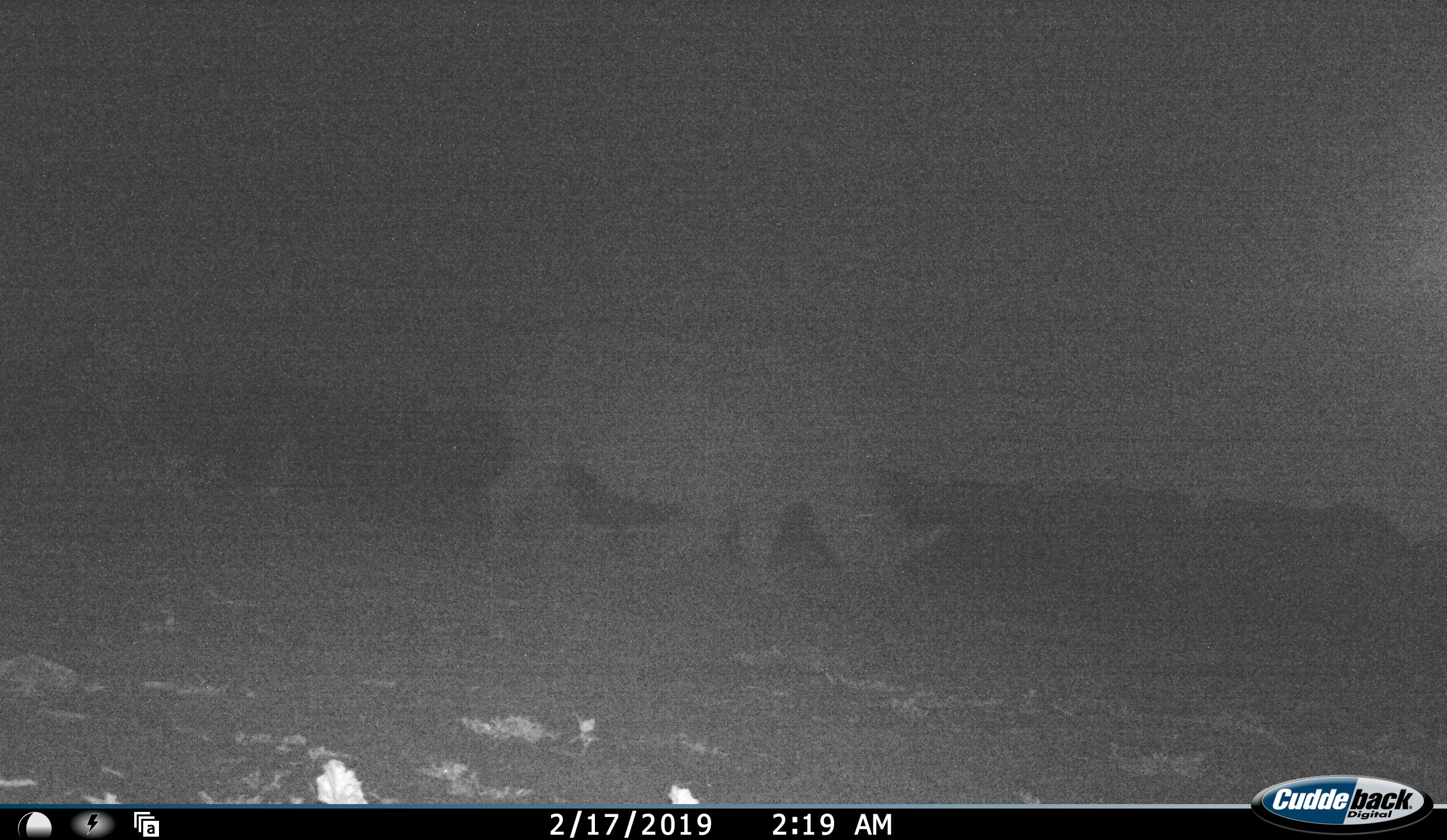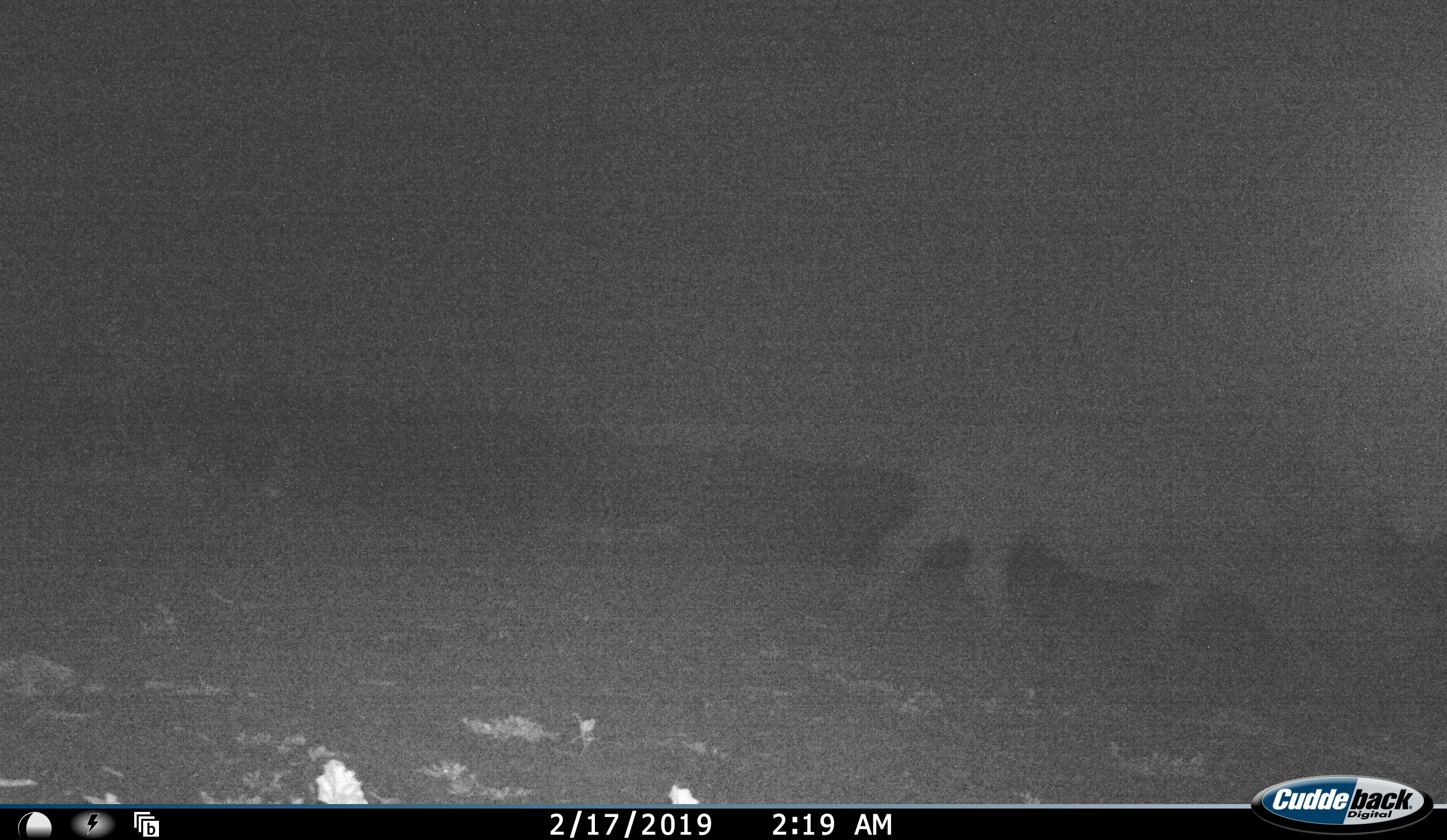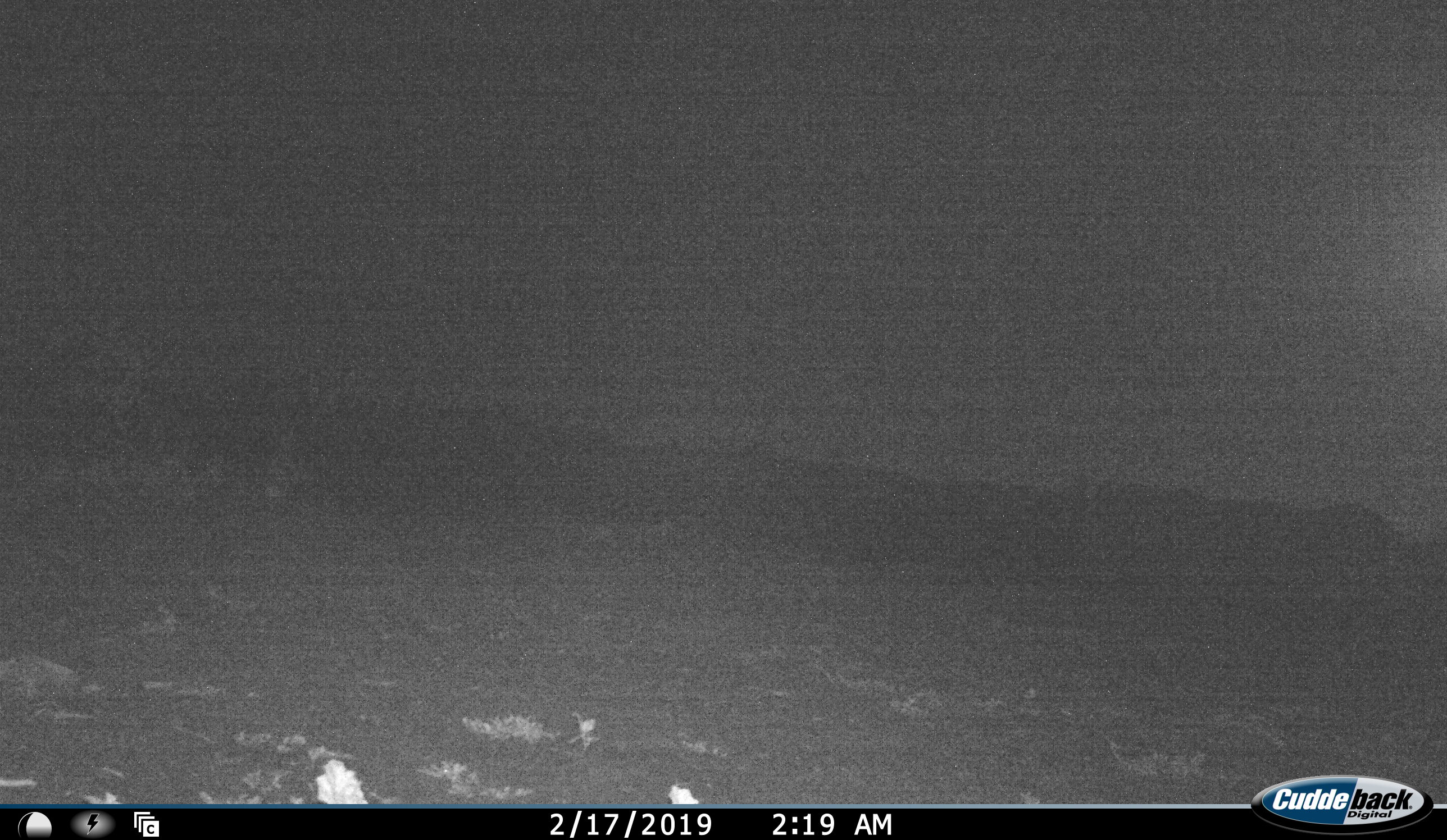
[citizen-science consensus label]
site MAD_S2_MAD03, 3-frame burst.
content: unidentified animal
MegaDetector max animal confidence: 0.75